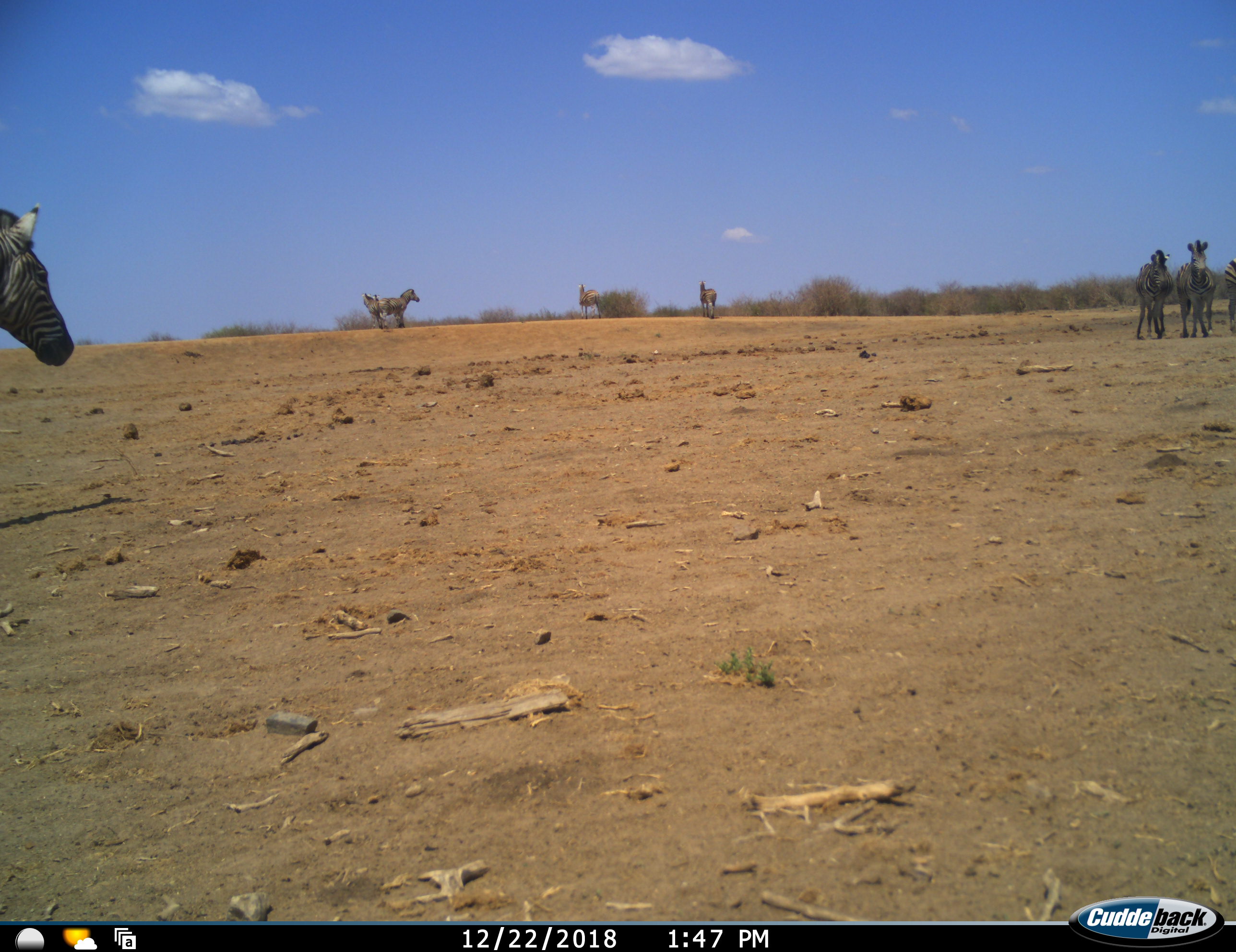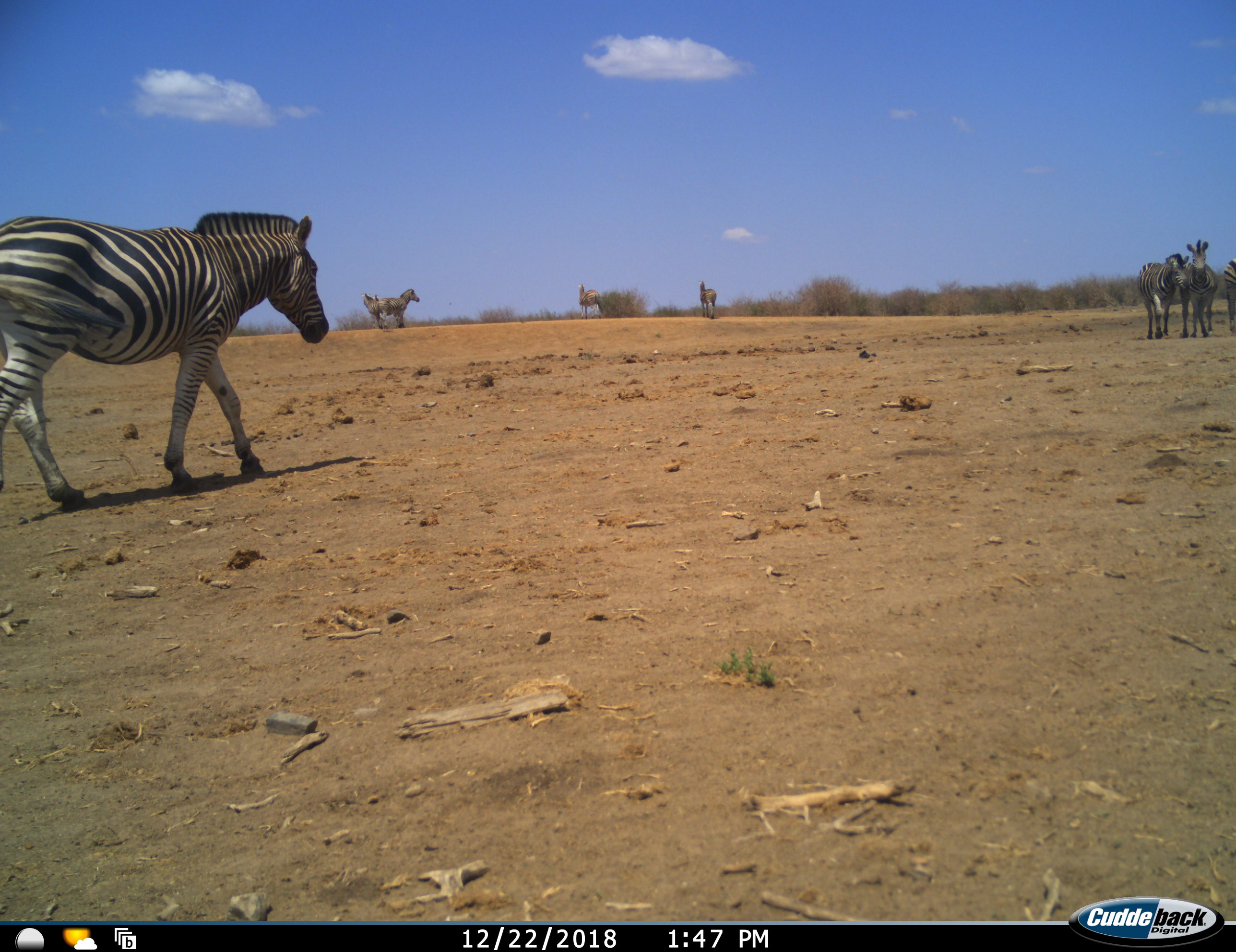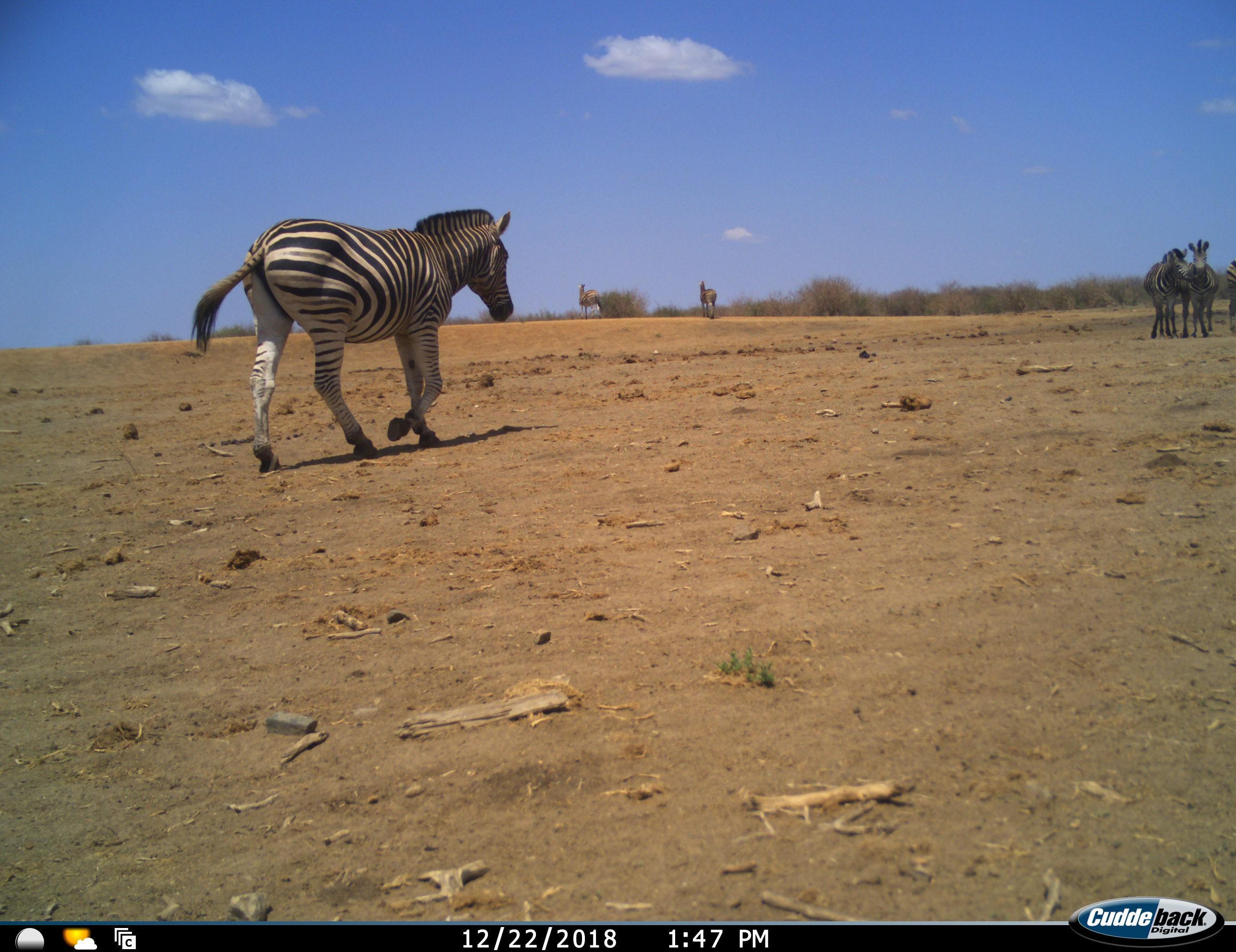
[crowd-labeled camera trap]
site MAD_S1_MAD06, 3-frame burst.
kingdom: Animalia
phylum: Chordata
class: Mammalia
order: Perissodactyla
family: Equidae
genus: Equus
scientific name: Equus quagga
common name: plains zebra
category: zebraplains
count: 8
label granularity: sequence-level